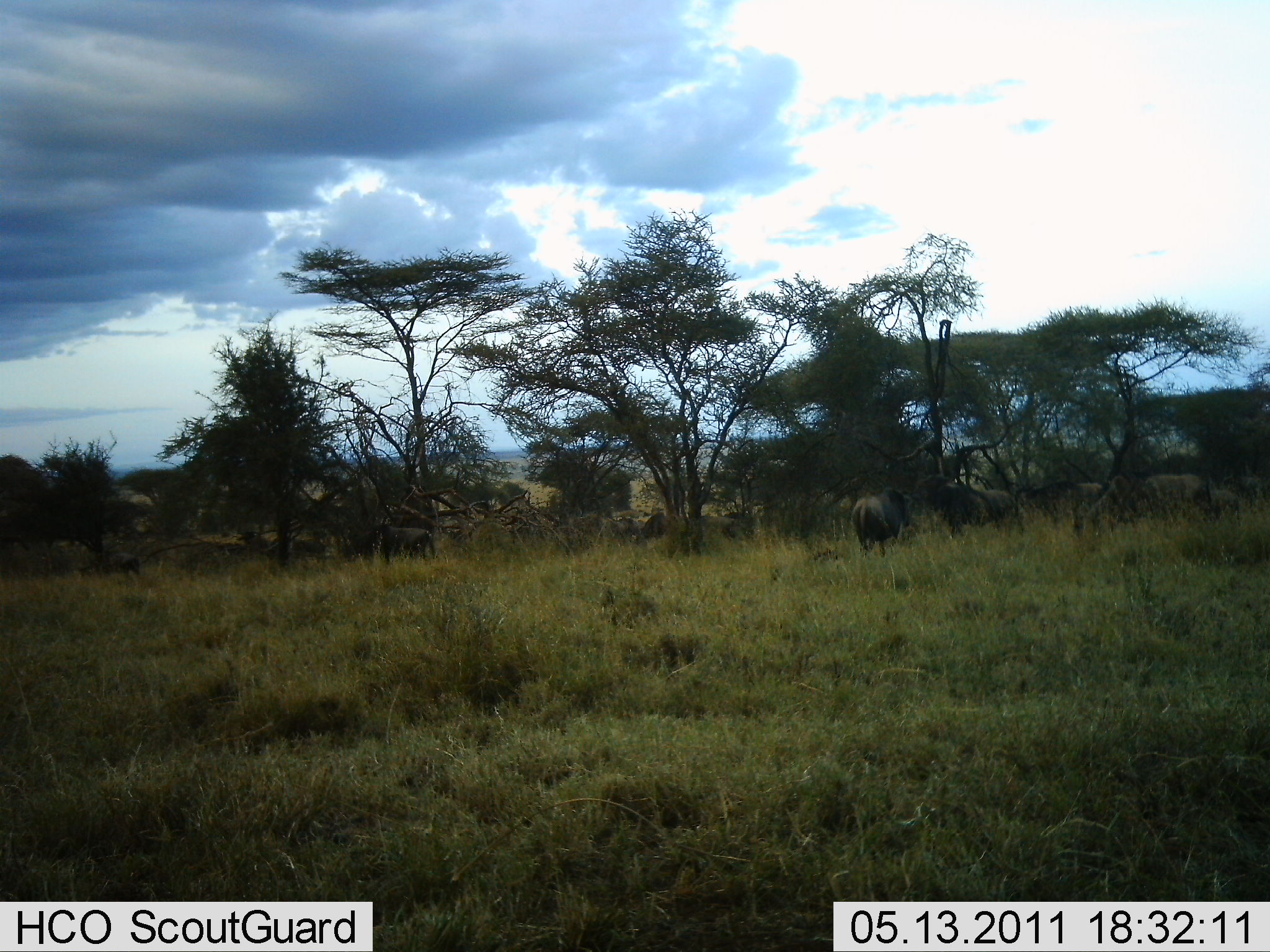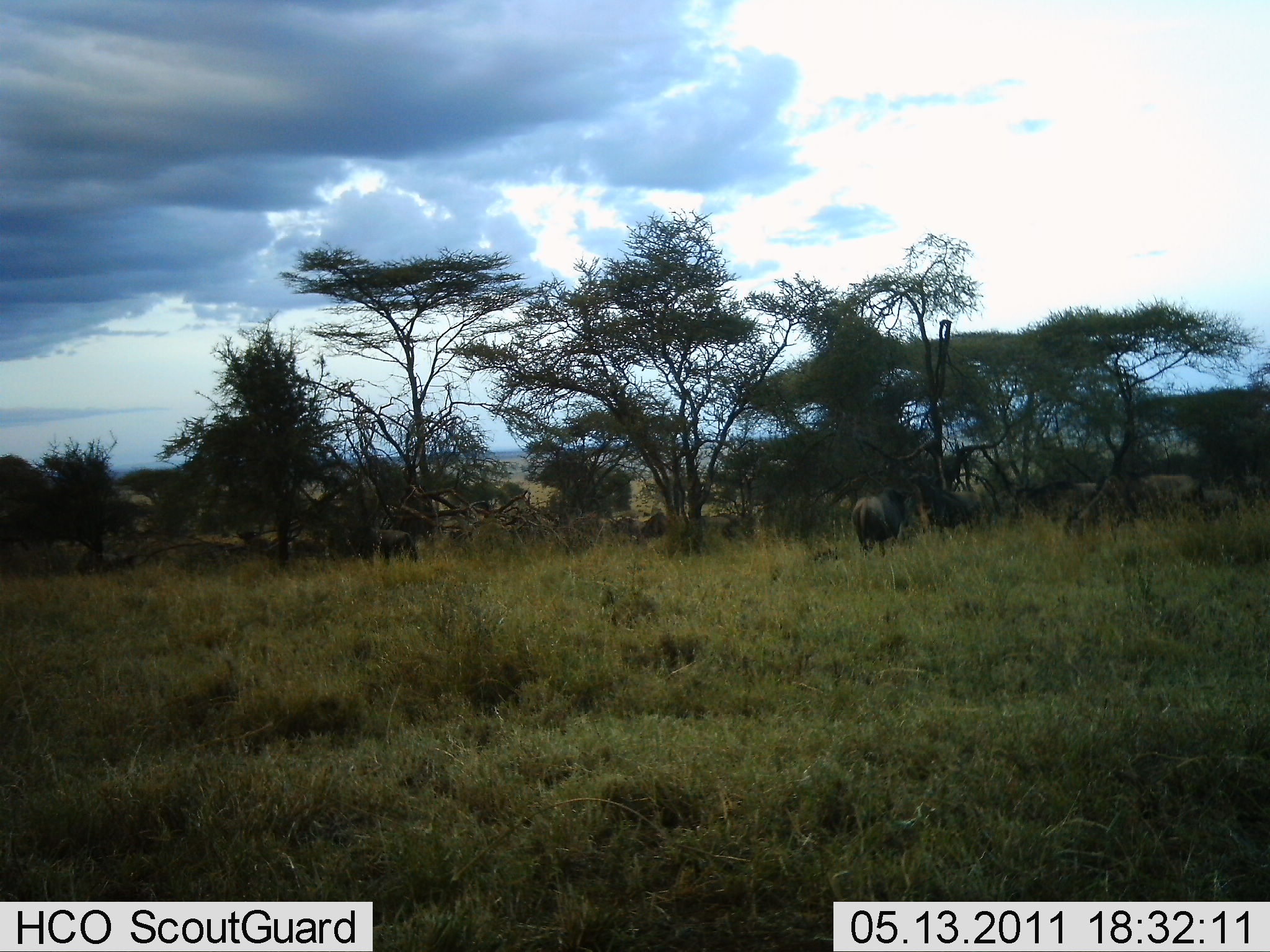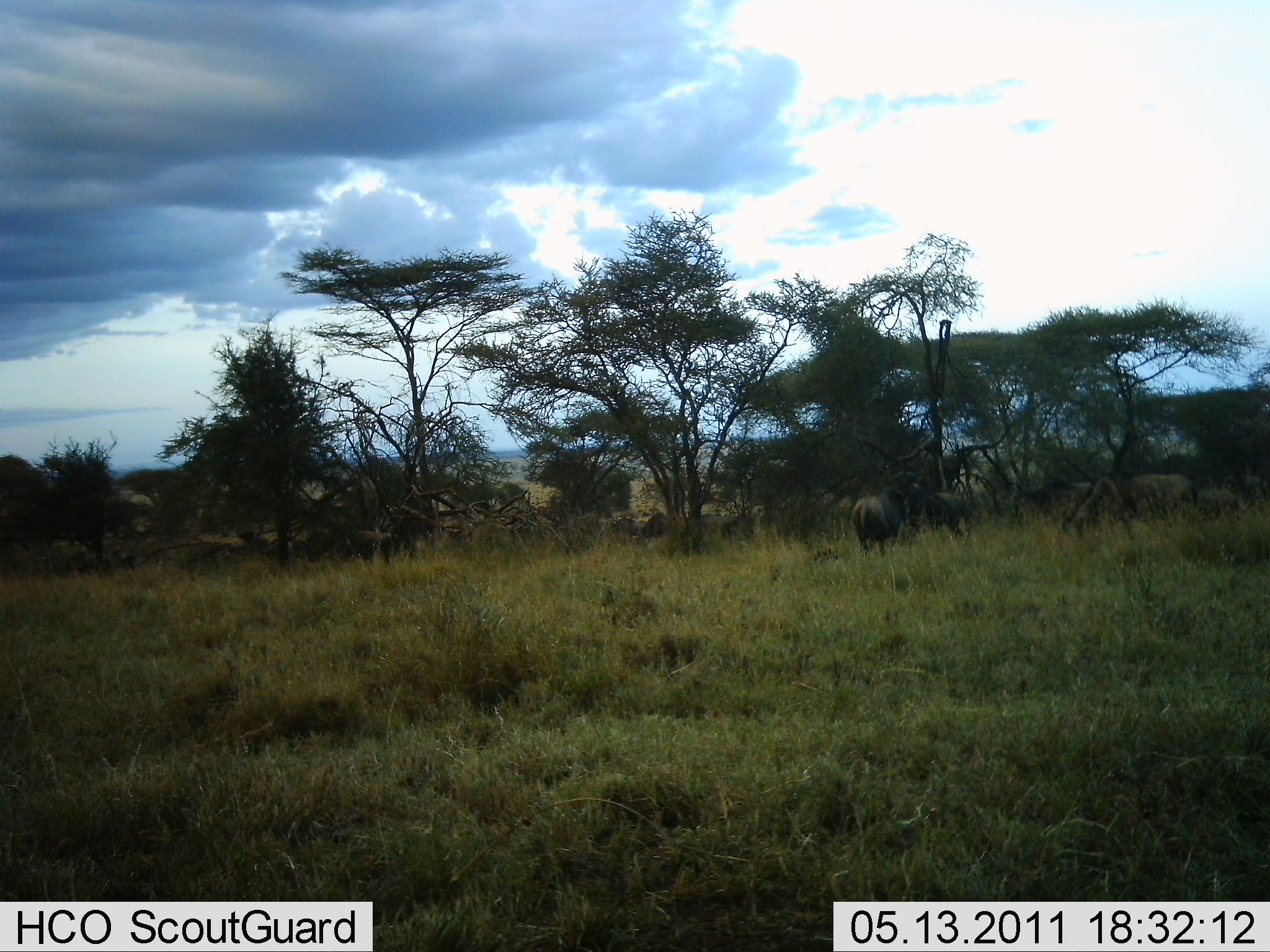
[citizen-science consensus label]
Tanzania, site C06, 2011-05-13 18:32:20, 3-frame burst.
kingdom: Animalia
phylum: Chordata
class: Mammalia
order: Artiodactyla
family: Bovidae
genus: Connochaetes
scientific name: Connochaetes taurinus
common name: blue wildebeest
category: wildebeest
Wildebeest (blue wildebeest) (Connochaetes taurinus), count 11-50. Behavior (volunteer vote fractions): standing 58%, resting 0%, moving 50%, interacting 0%. Young present (vote fraction): 0%. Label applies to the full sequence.